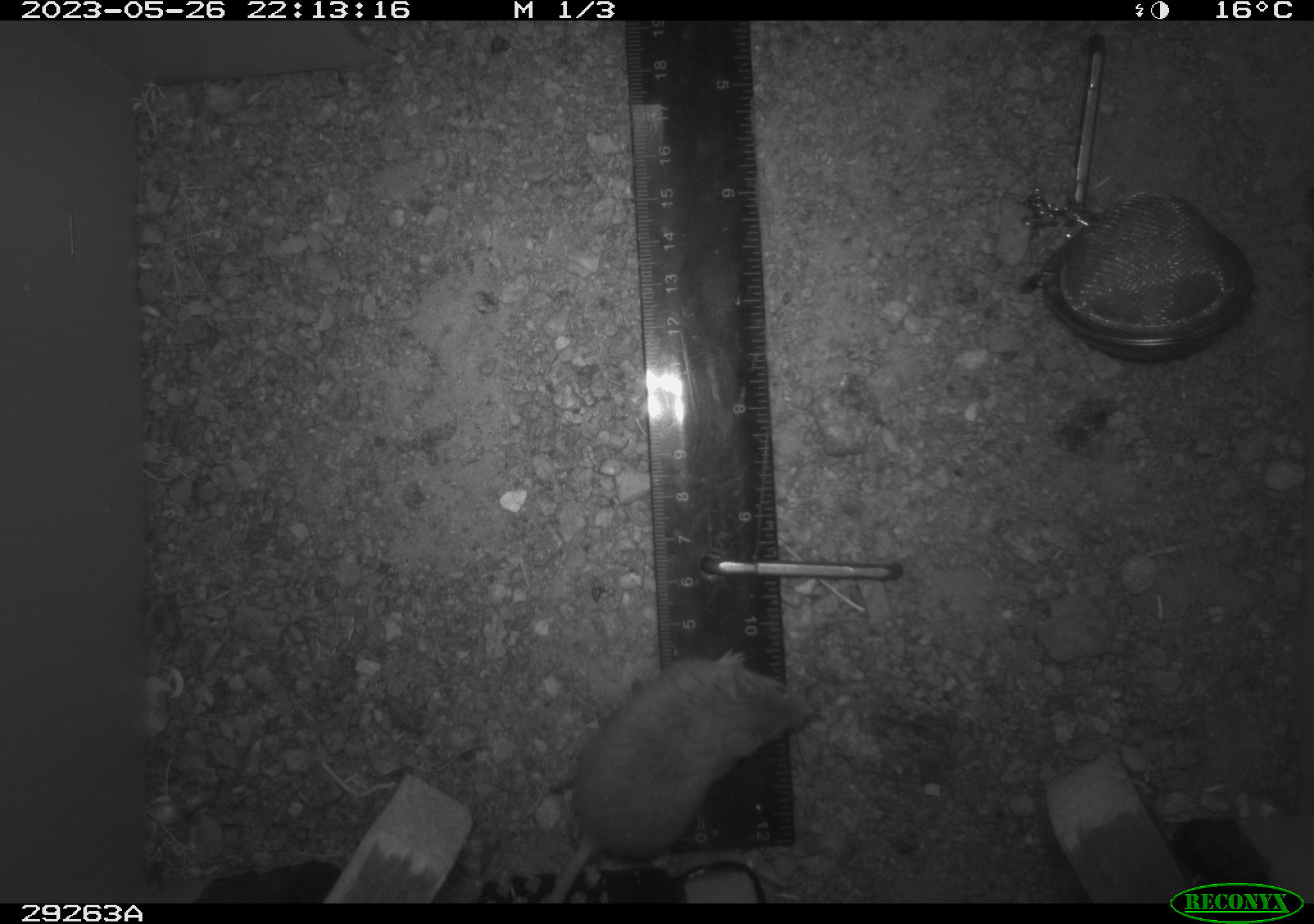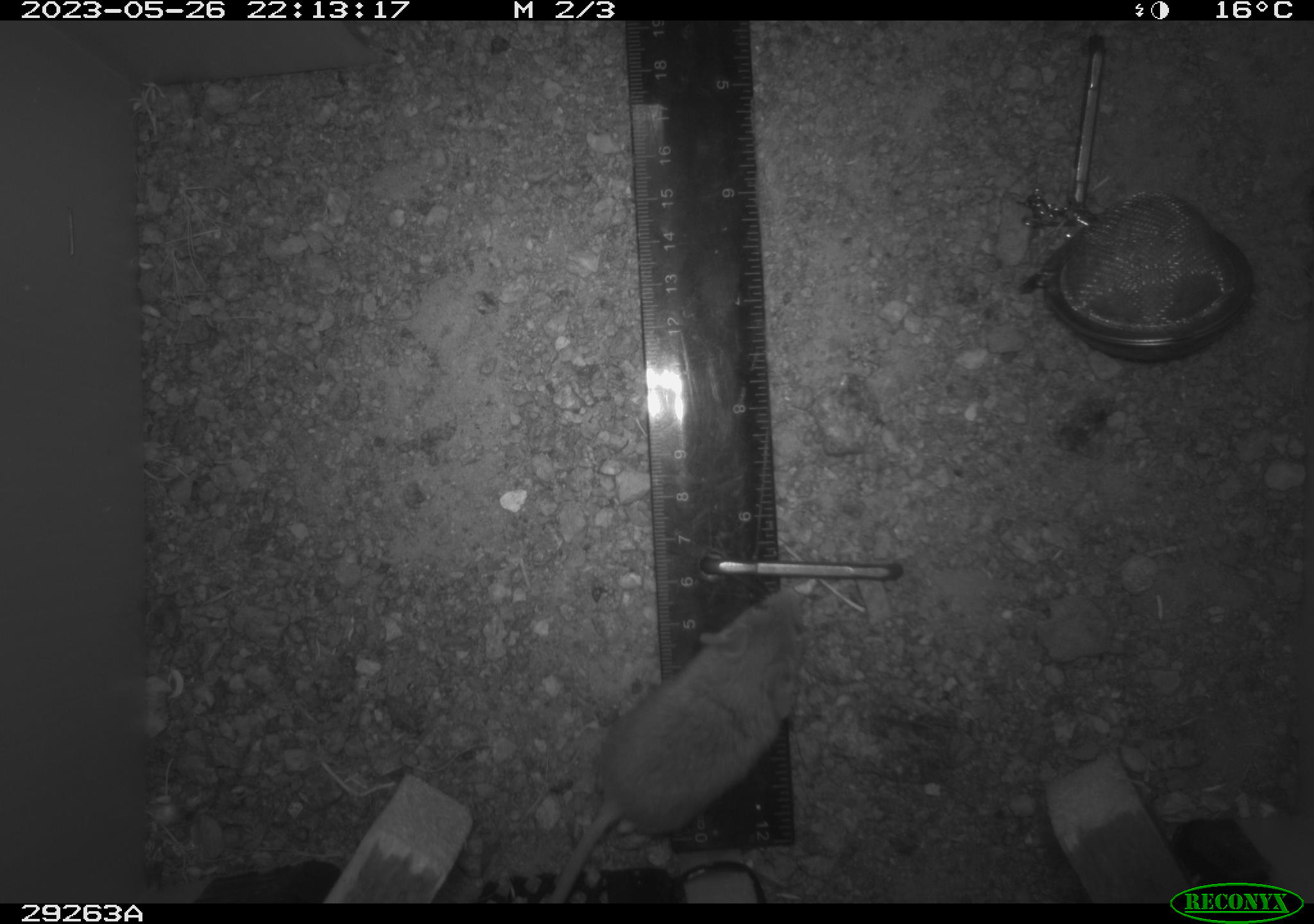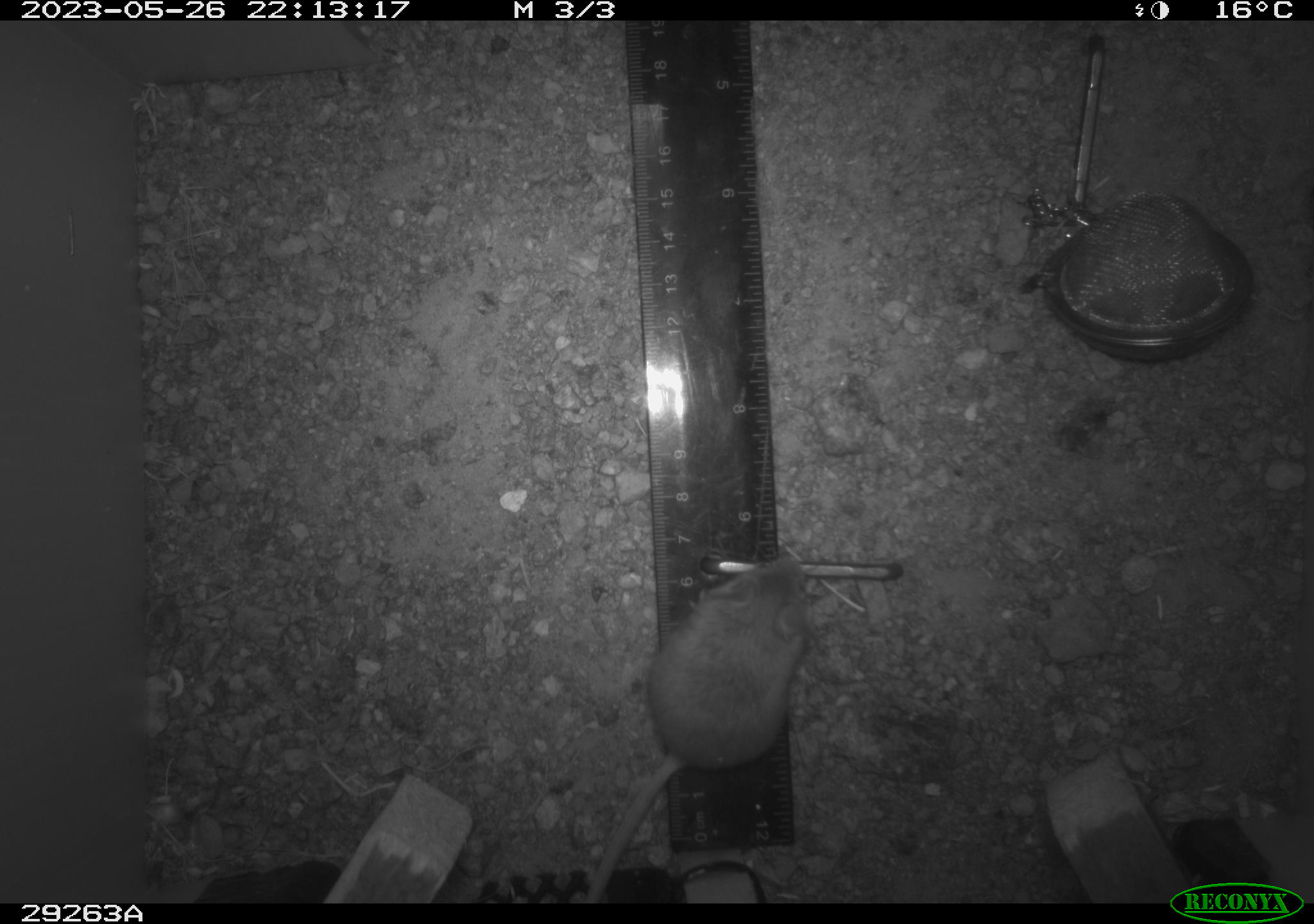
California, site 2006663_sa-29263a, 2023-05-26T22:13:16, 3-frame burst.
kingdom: Animalia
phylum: Chordata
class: Mammalia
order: Rodentia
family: Cricetidae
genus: Peromyscus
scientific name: Peromyscus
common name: deer mice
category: peromyscus species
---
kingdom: Animalia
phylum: Chordata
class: Mammalia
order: Rodentia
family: Heteromyidae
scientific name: Heteromyidae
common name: kangaroo rats and pocket mice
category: heteromyidae family